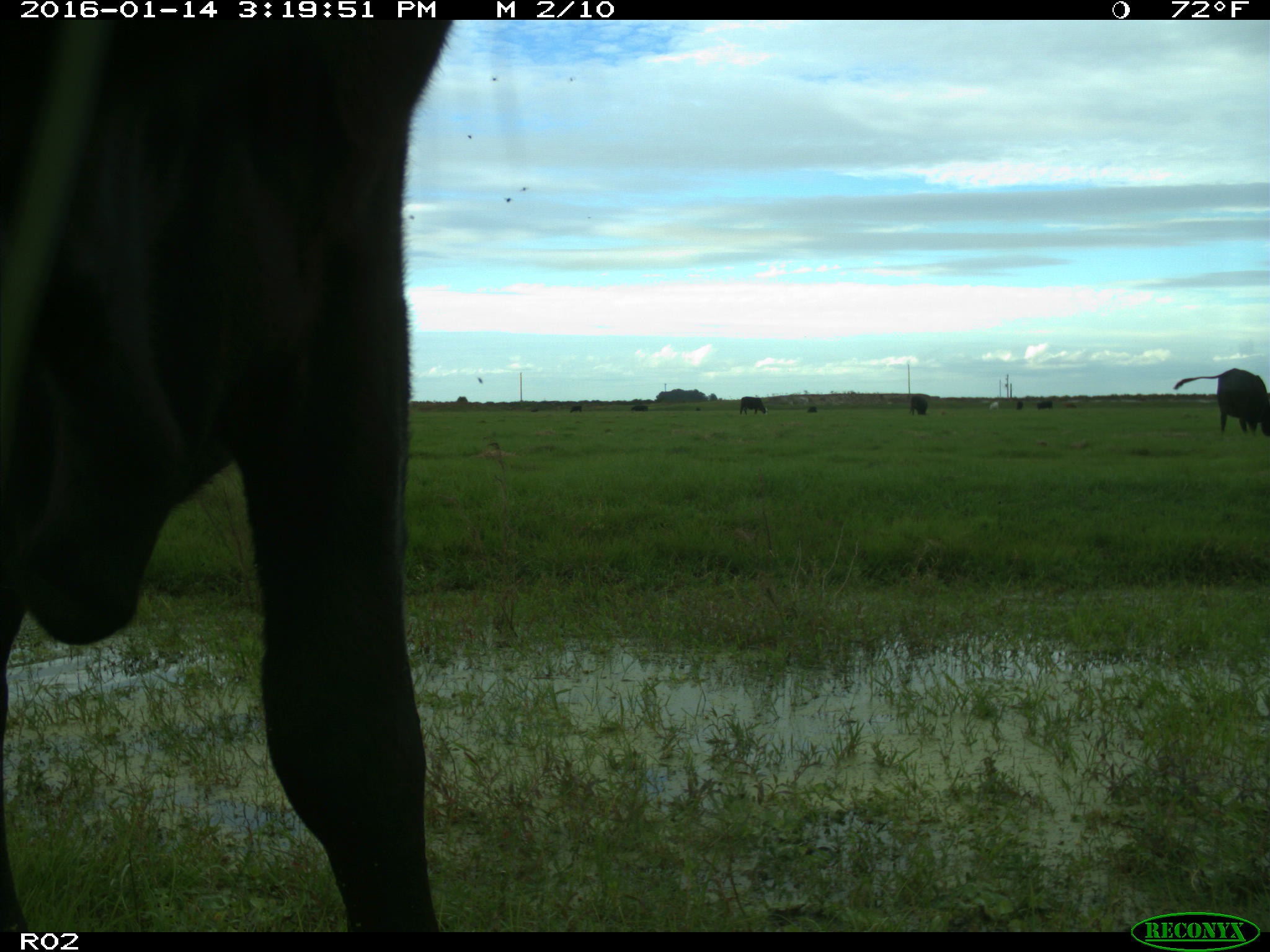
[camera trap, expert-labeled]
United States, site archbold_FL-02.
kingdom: Animalia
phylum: Chordata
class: Mammalia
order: Artiodactyla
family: Bovidae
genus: Bos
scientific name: Bos taurus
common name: domestic cow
Bos taurus (domestic cow).